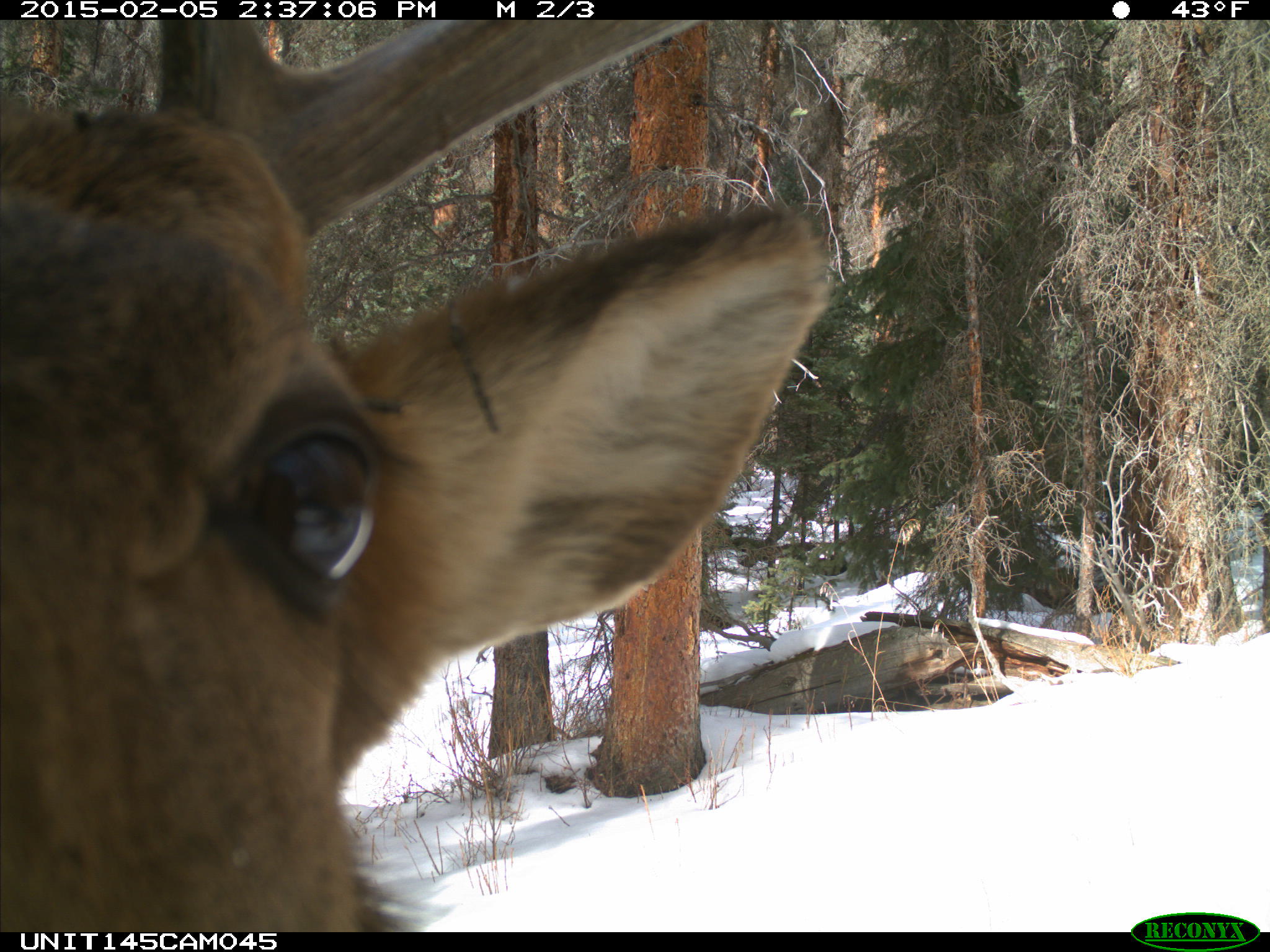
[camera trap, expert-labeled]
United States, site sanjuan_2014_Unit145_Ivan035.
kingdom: Animalia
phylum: Chordata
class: Mammalia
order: Artiodactyla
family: Cervidae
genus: Cervus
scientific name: Cervus elaphus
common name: red deer